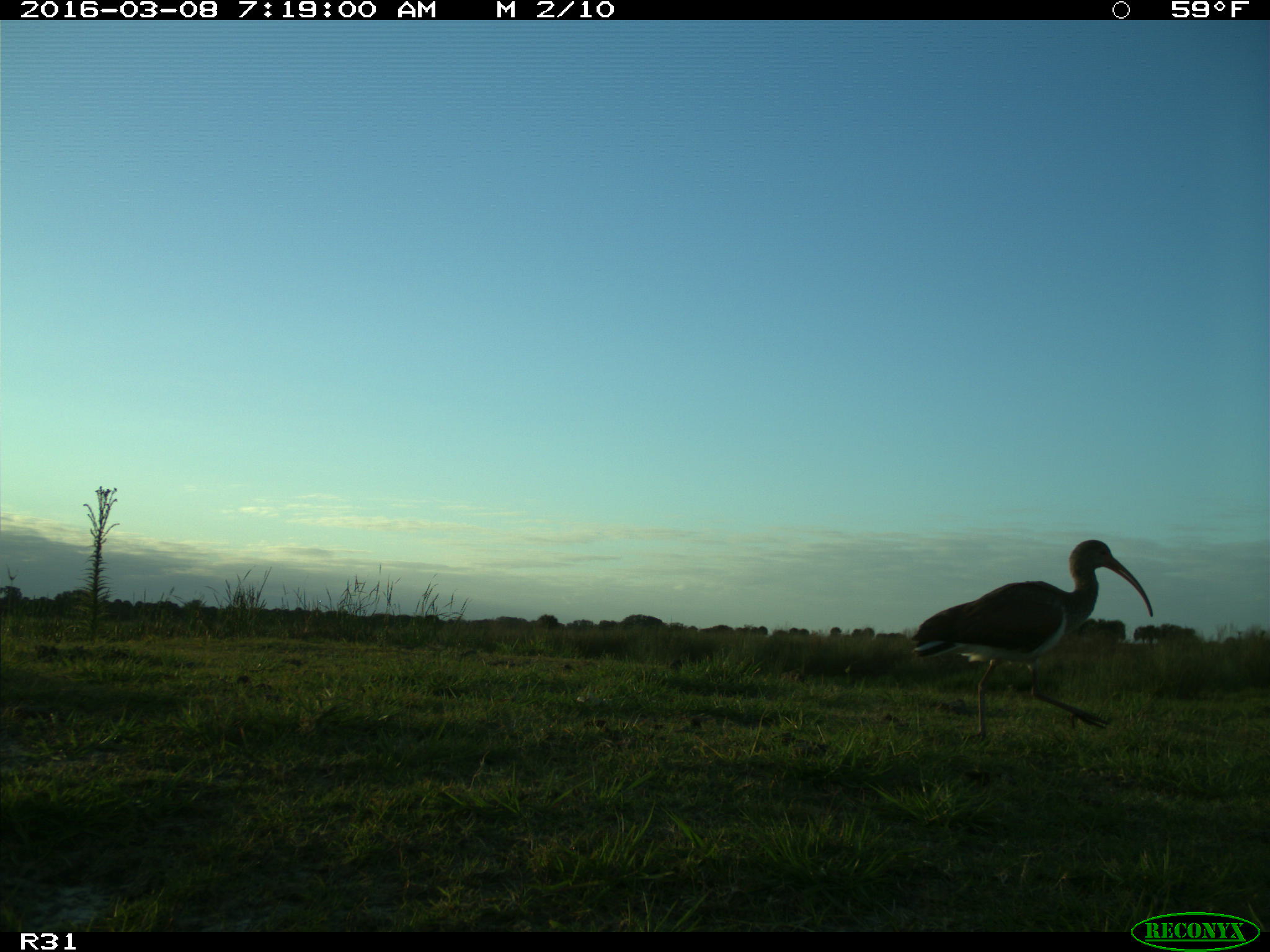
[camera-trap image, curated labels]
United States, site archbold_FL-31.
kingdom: Animalia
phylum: Chordata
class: Aves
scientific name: Aves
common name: birds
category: unidentified bird